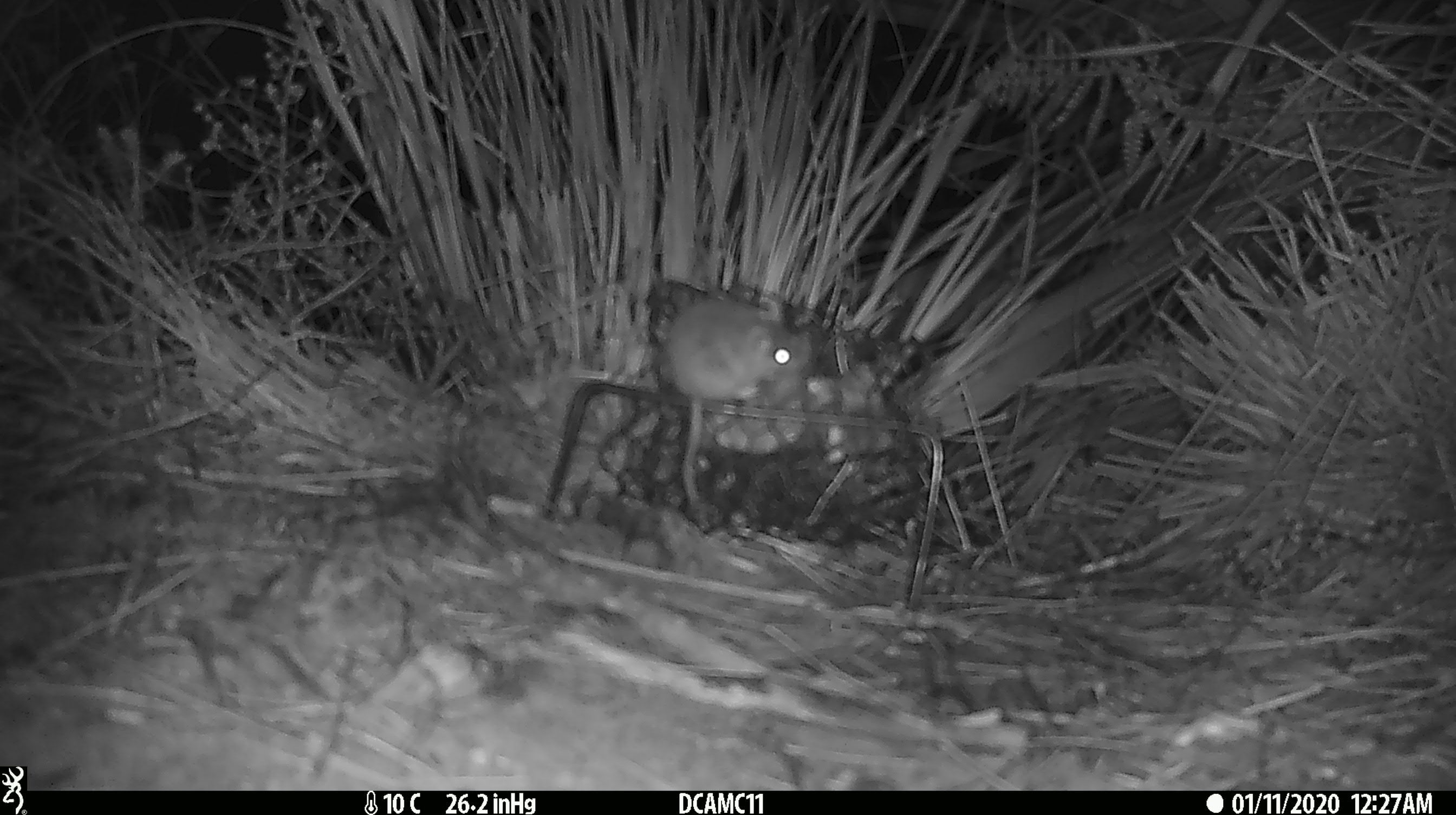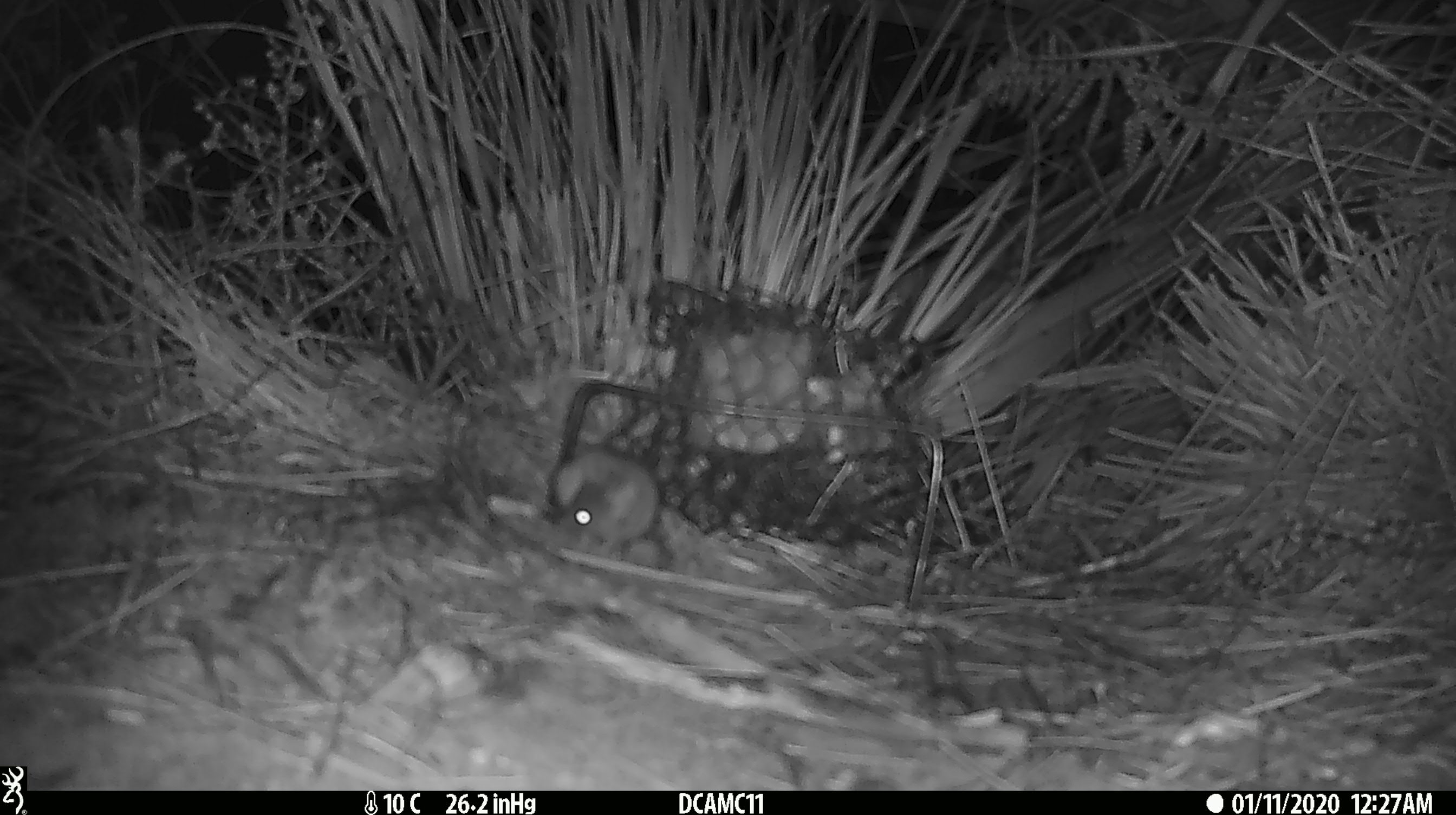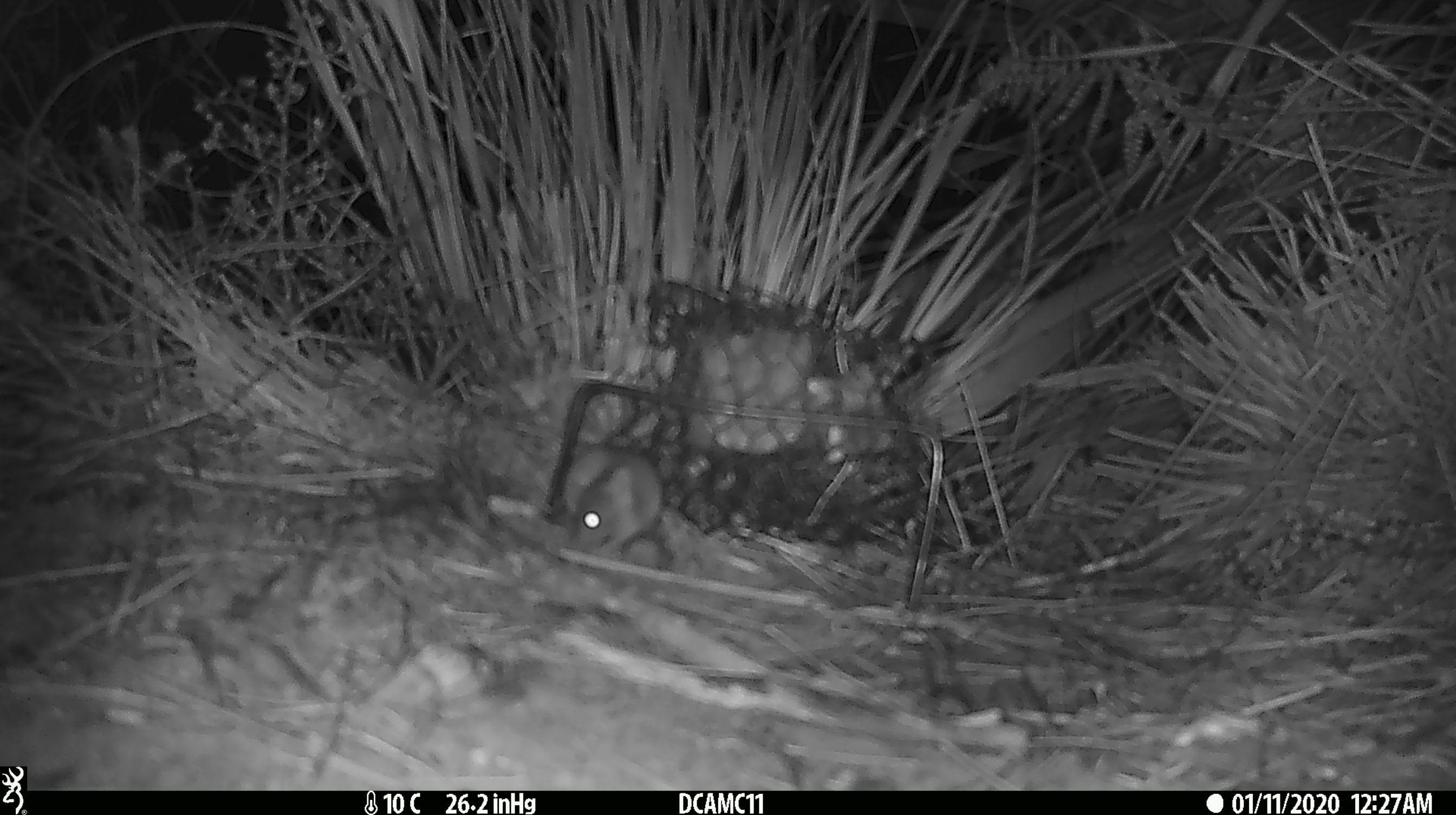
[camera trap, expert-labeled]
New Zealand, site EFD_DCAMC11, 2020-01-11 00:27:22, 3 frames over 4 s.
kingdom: Animalia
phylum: Chordata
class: Mammalia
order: Rodentia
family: Muridae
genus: Mus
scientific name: Mus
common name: mouse